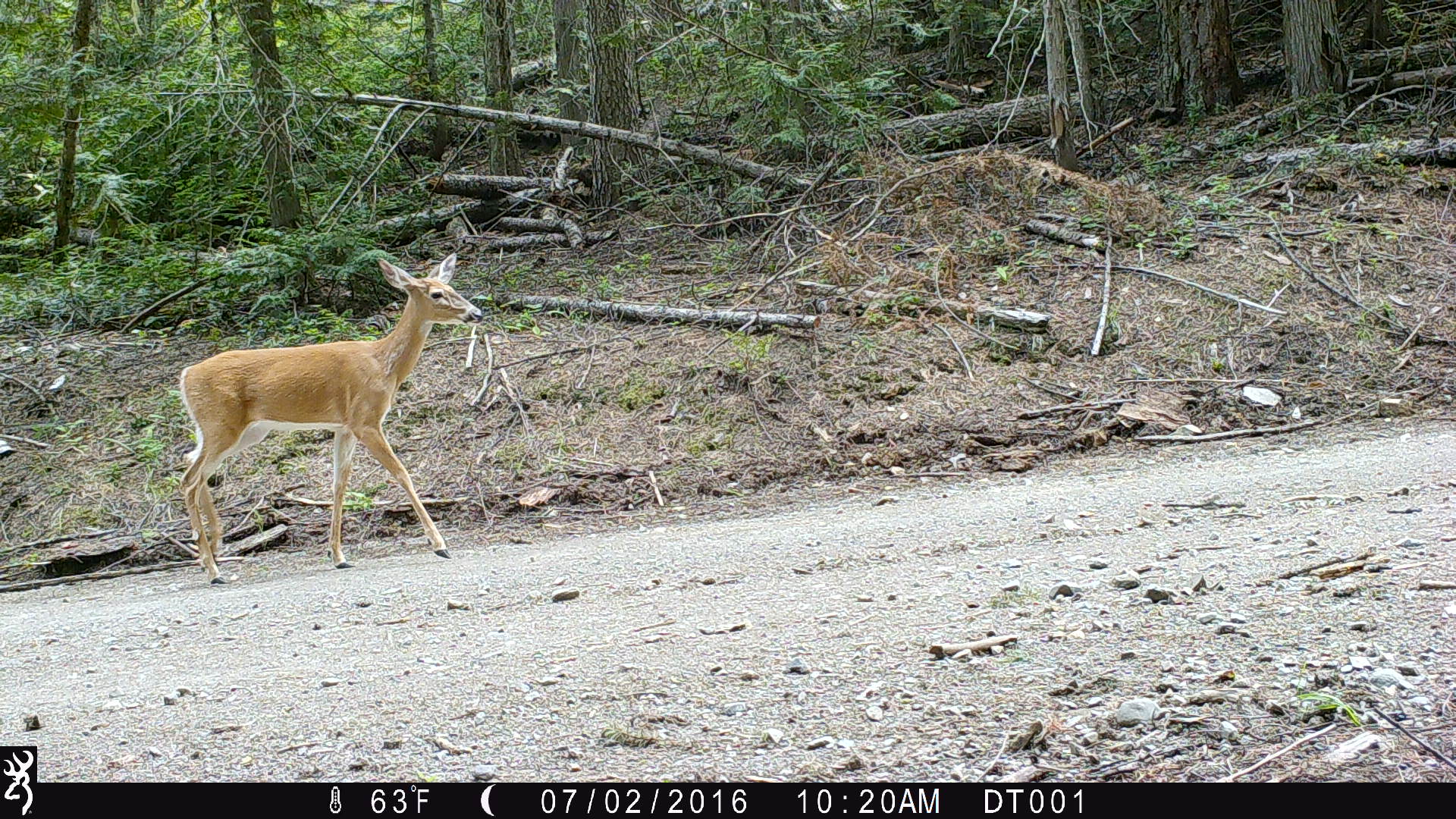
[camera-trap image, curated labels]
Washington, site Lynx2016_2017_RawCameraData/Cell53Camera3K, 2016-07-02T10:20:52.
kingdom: Animalia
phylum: Chordata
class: Mammalia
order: Artiodactyla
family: Cervidae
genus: Odocoileus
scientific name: Odocoileus virginianus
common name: white-tailed deer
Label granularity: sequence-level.